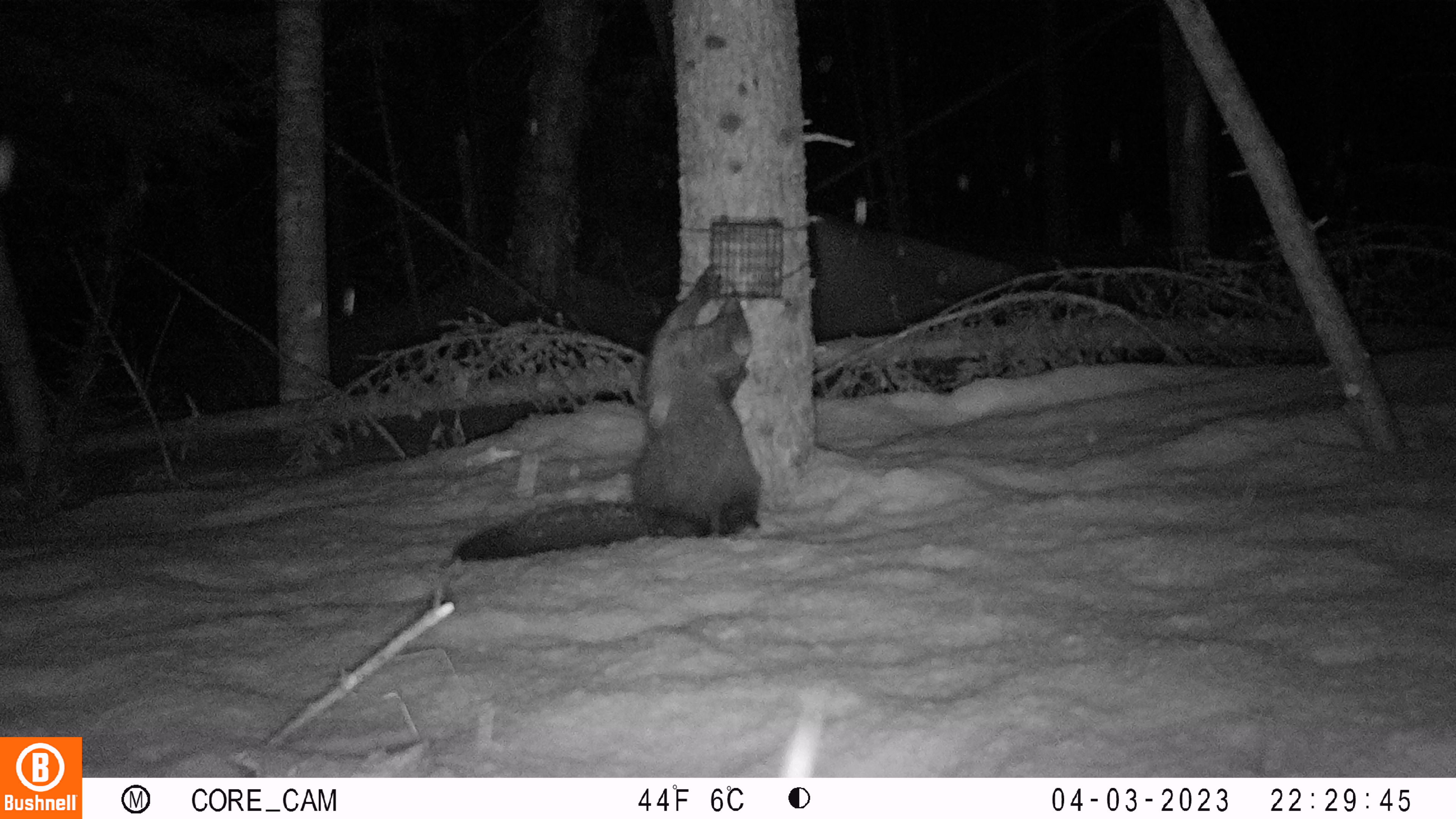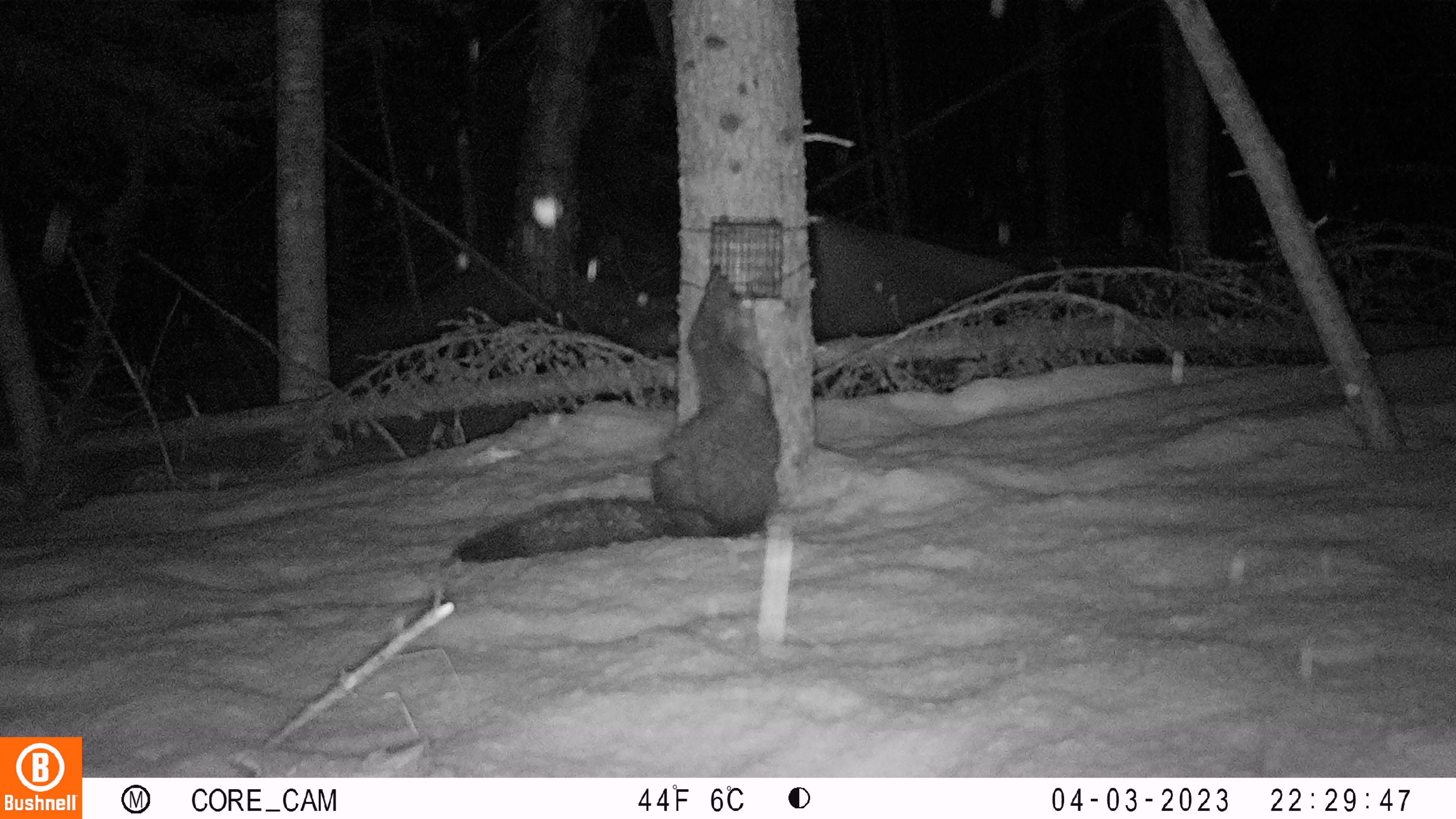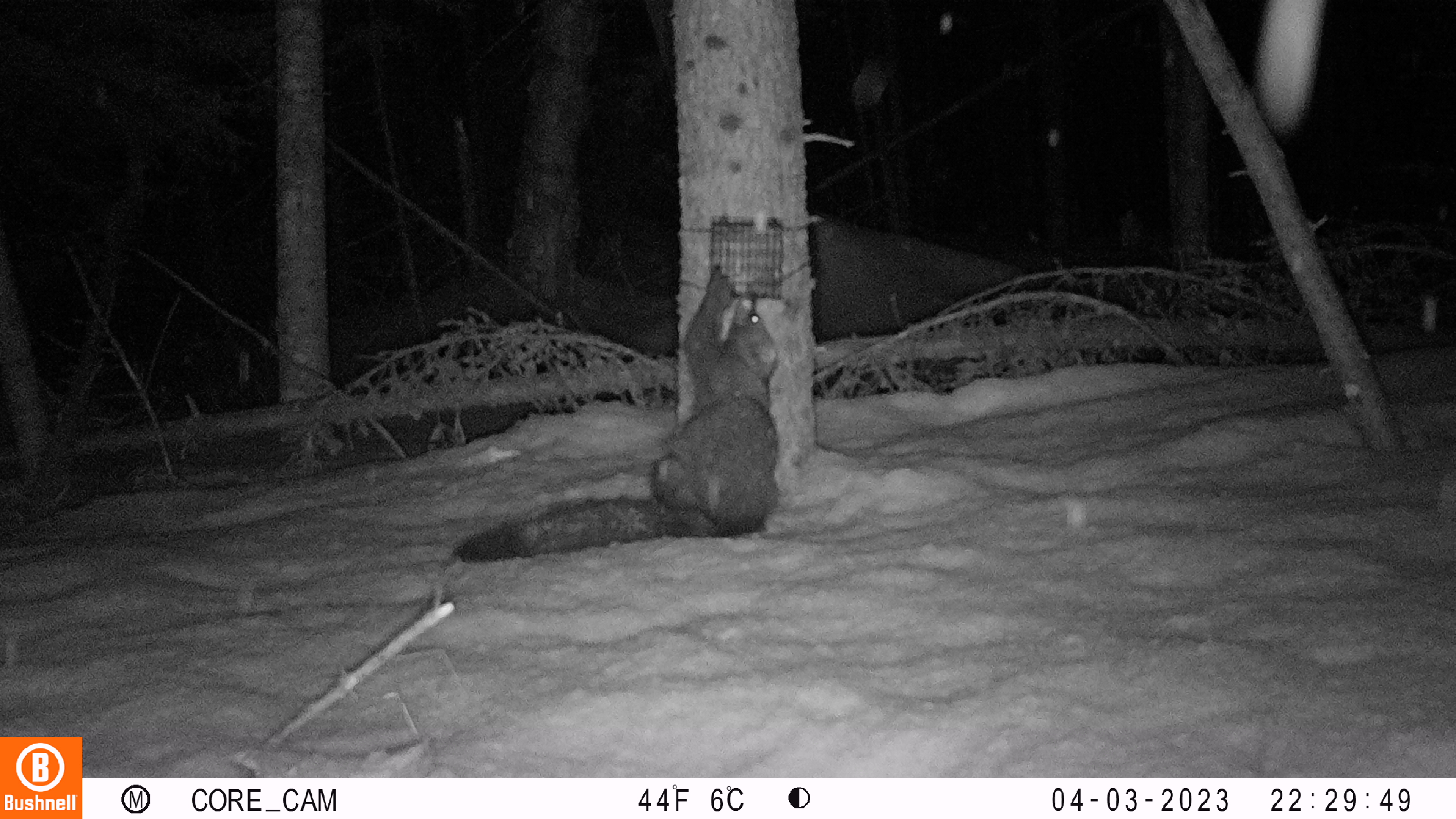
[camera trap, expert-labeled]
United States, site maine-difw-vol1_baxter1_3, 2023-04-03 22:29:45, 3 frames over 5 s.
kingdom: Animalia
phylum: Chordata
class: Mammalia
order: Carnivora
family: Mustelidae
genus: Pekania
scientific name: Pekania pennanti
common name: fisher